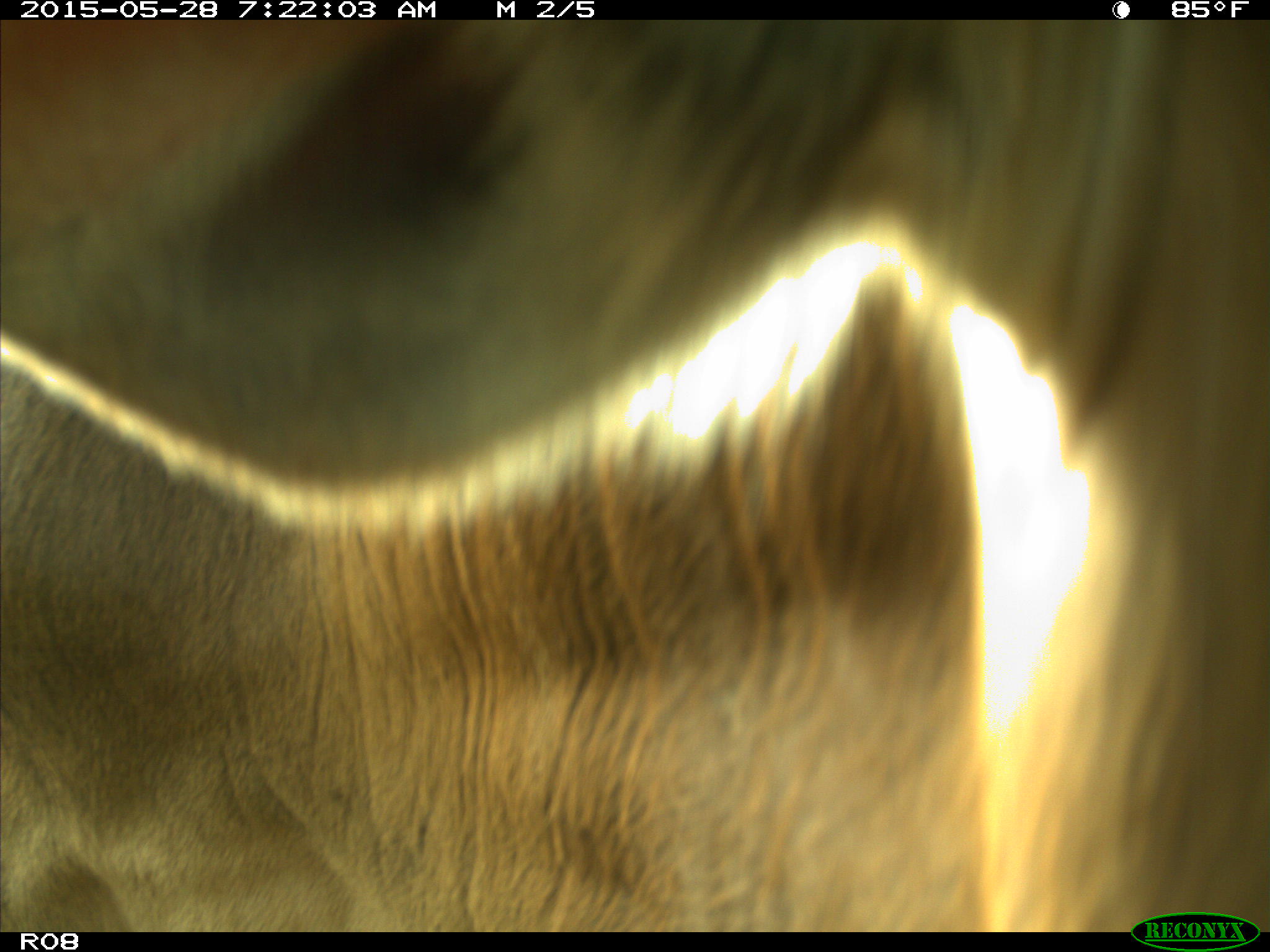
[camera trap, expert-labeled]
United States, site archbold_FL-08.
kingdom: Animalia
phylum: Chordata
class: Mammalia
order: Artiodactyla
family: Bovidae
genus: Bos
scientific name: Bos taurus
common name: domestic cow